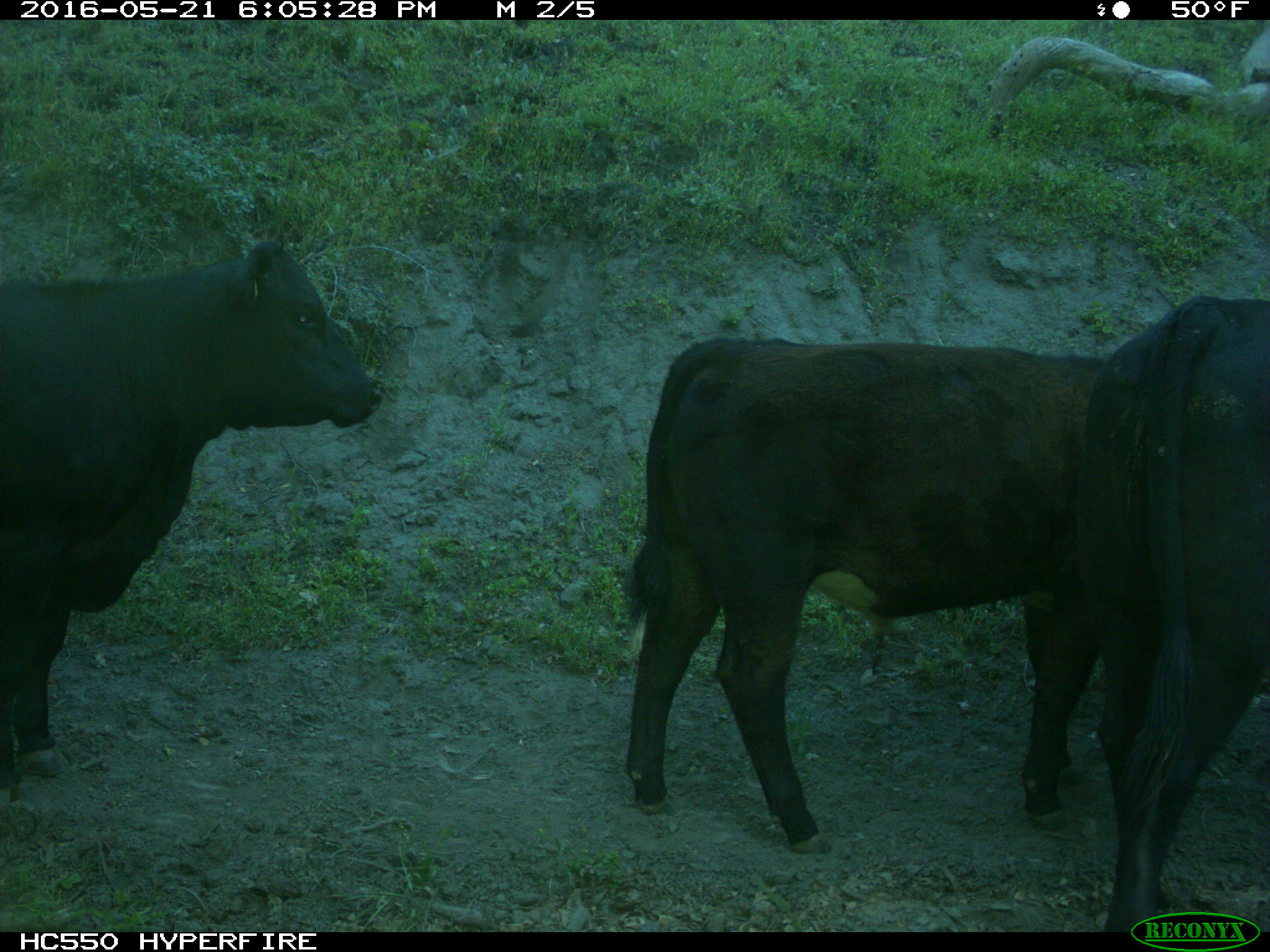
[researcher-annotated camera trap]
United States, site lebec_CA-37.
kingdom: Animalia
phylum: Chordata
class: Mammalia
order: Artiodactyla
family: Bovidae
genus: Bos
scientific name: Bos taurus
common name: domestic cow